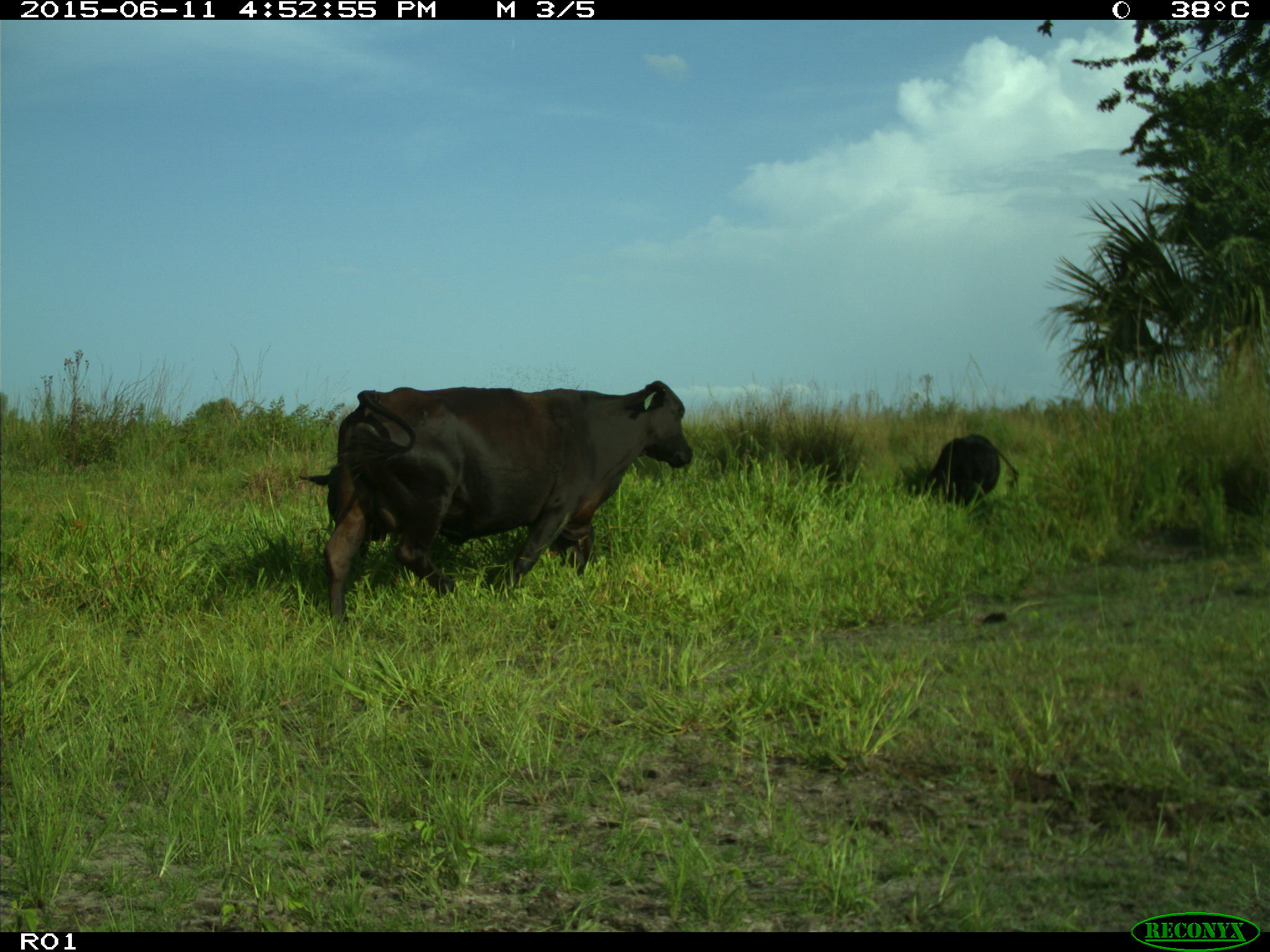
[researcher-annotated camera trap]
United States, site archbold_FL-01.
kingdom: Animalia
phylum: Chordata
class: Mammalia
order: Artiodactyla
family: Bovidae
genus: Bos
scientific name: Bos taurus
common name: domestic cow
Bos taurus (domestic cow).